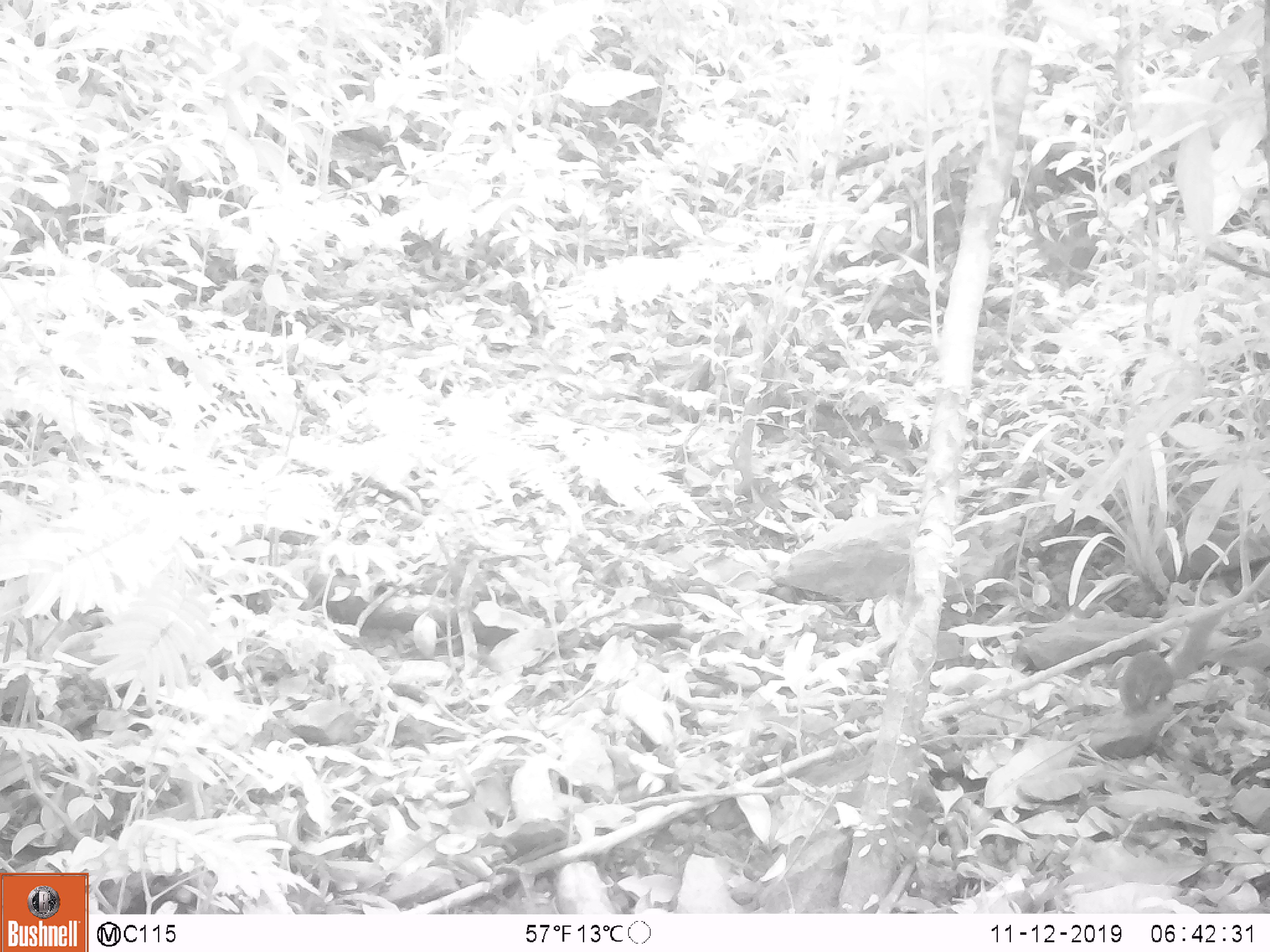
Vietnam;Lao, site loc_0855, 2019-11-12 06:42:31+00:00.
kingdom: Animalia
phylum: Chordata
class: Mammalia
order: Rodentia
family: Sciuridae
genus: Dremomys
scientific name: Dremomys rufigenis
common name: red-cheeked squirrel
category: red cheeked squirrel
Red cheeked squirrel (red-cheeked squirrel) (Dremomys rufigenis). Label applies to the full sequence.